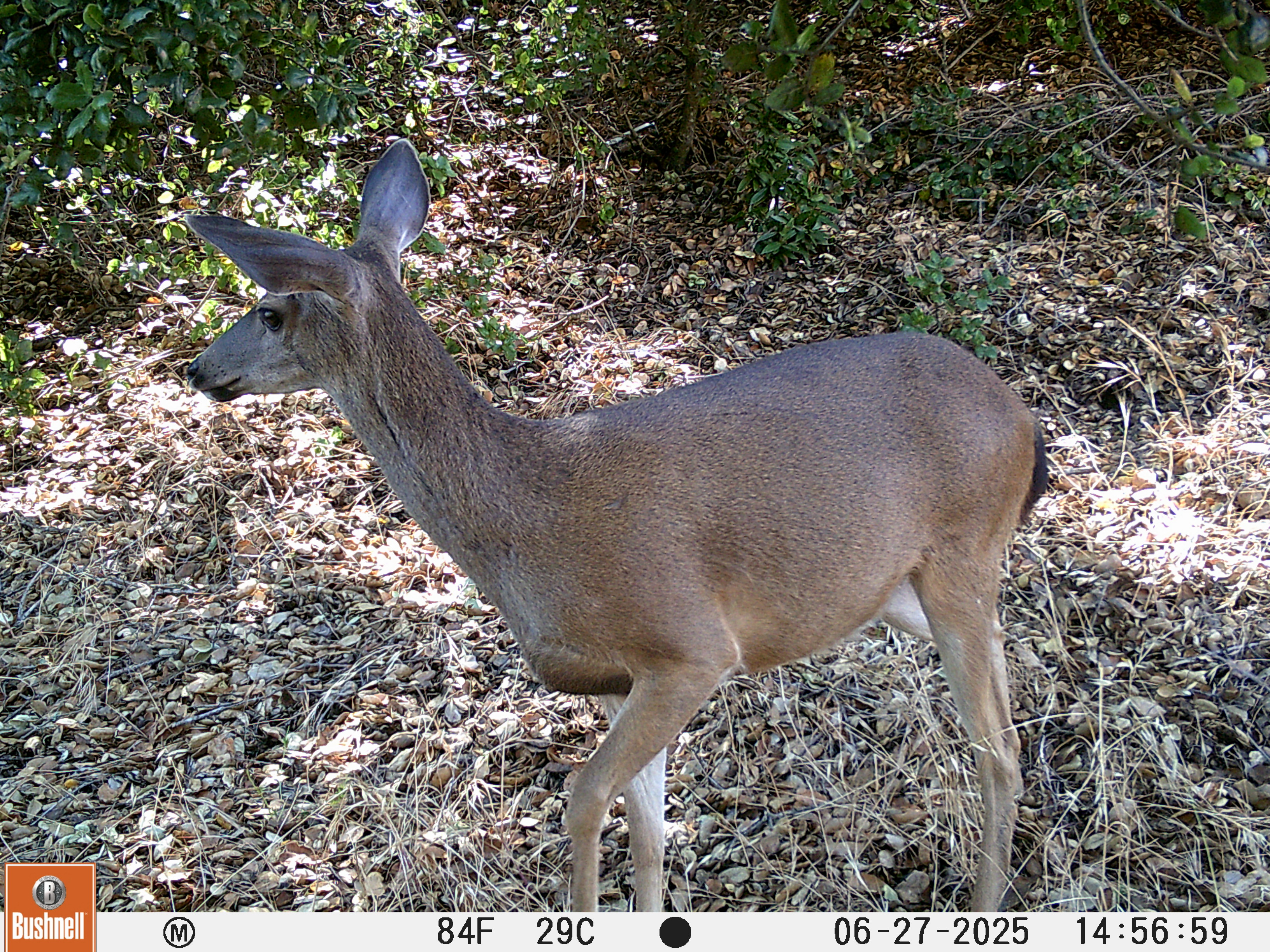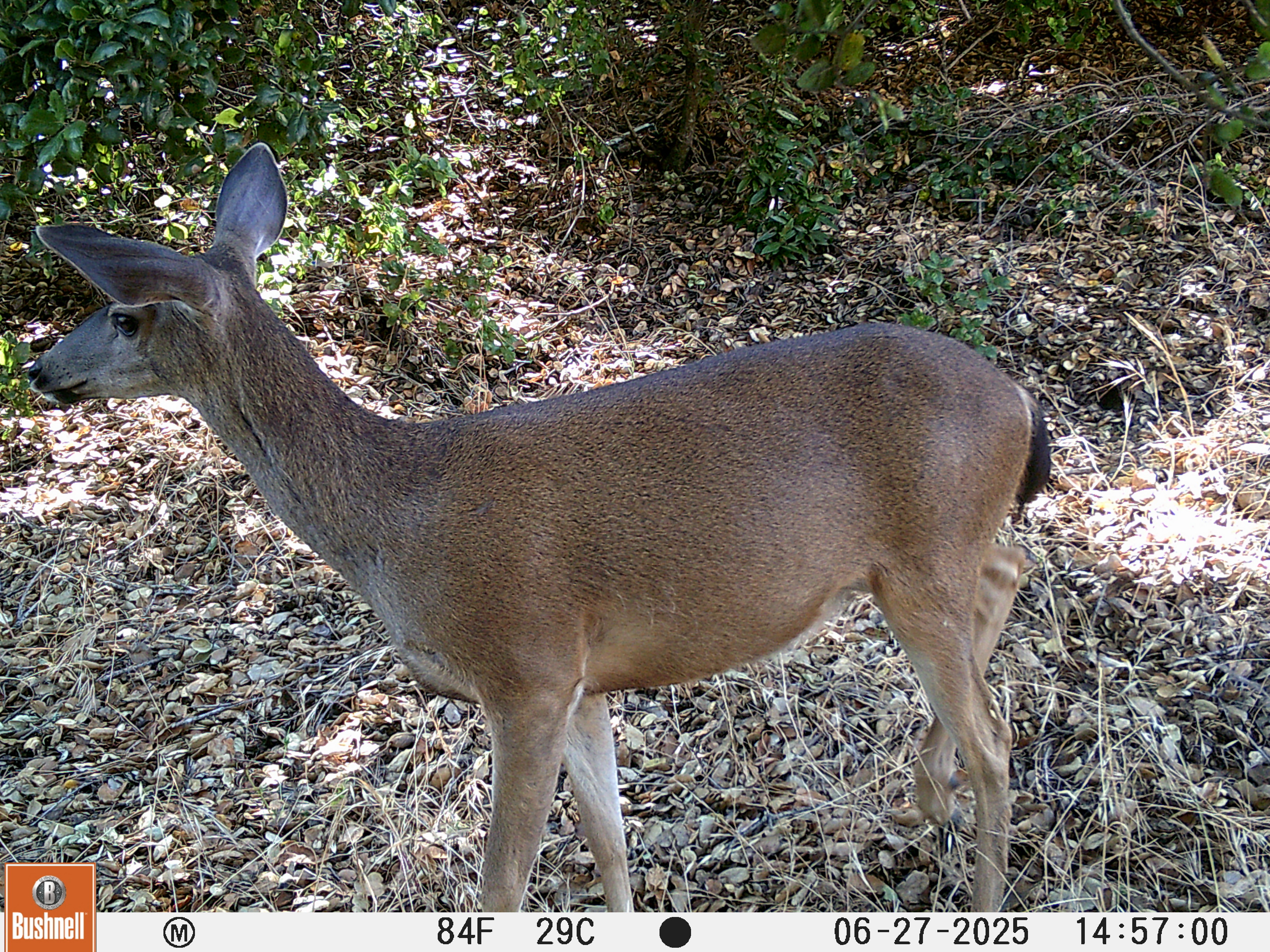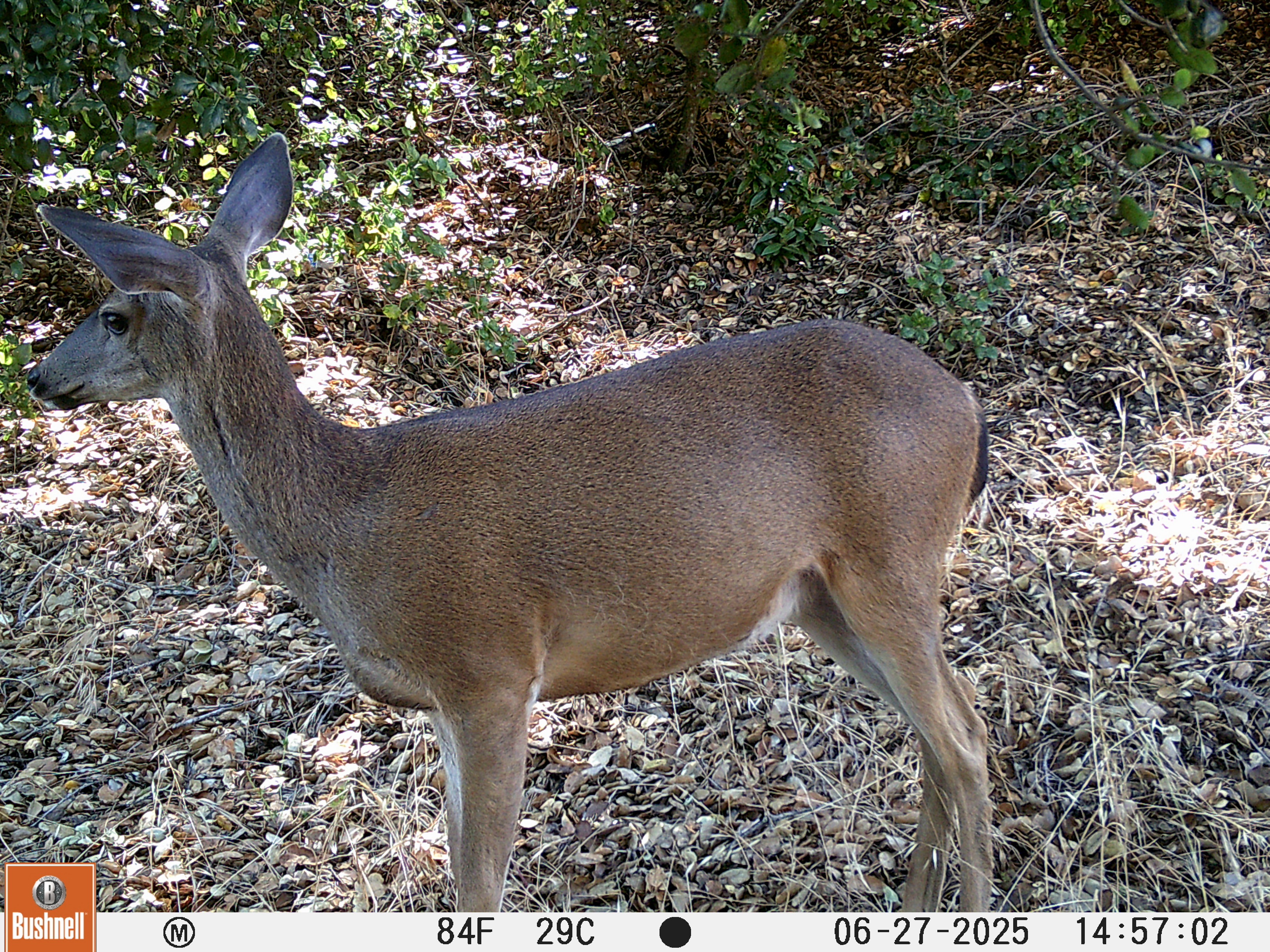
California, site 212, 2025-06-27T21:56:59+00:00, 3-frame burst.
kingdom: Animalia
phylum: Chordata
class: Mammalia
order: Artiodactyla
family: Cervidae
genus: Odocoileus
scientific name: Odocoileus hemionus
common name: mule deer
Mule deer (Odocoileus hemionus).